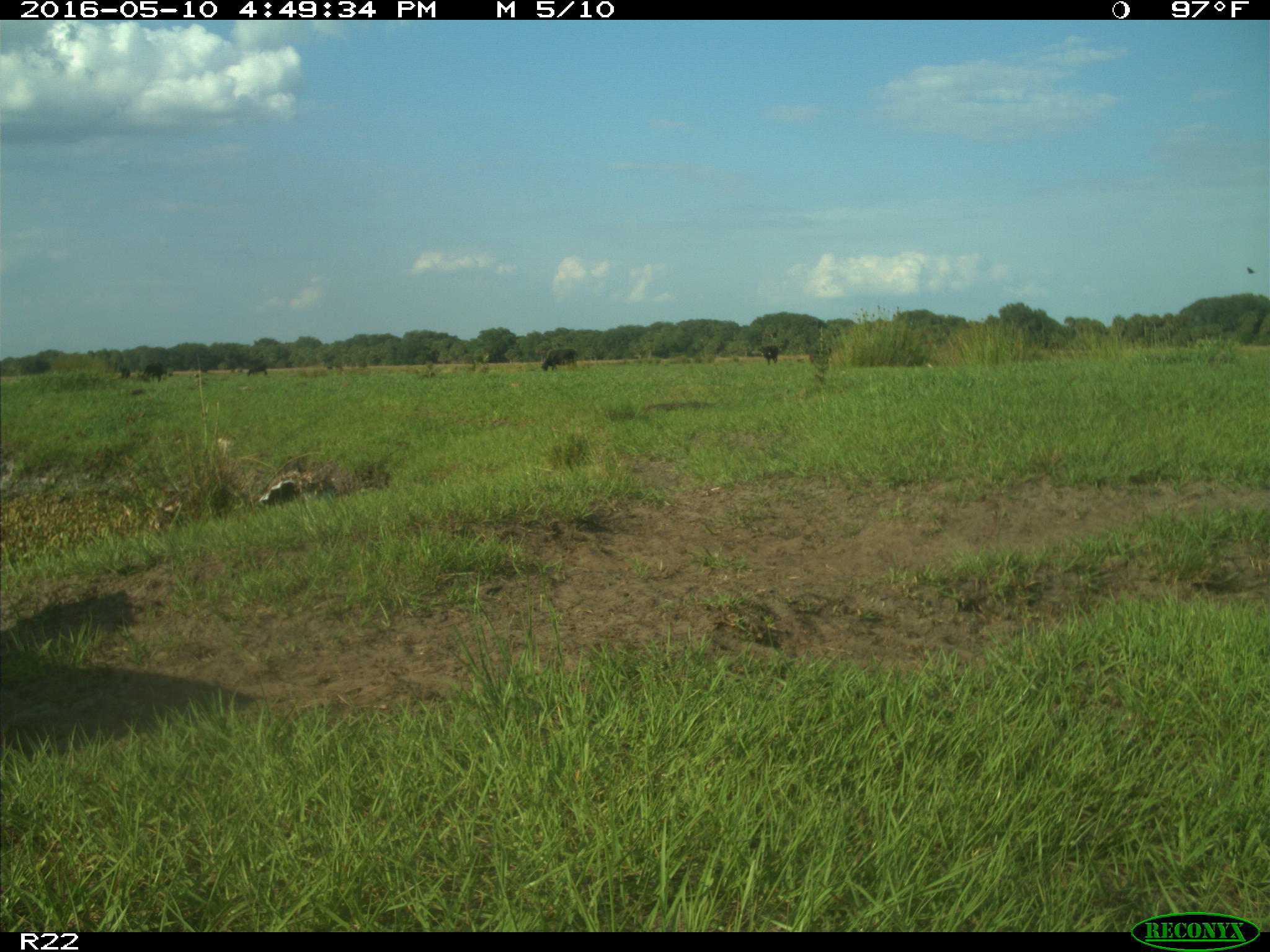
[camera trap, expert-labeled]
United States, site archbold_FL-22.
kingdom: Animalia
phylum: Chordata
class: Mammalia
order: Artiodactyla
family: Bovidae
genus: Bos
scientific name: Bos taurus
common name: domestic cow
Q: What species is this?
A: Bos taurus (domestic cow).